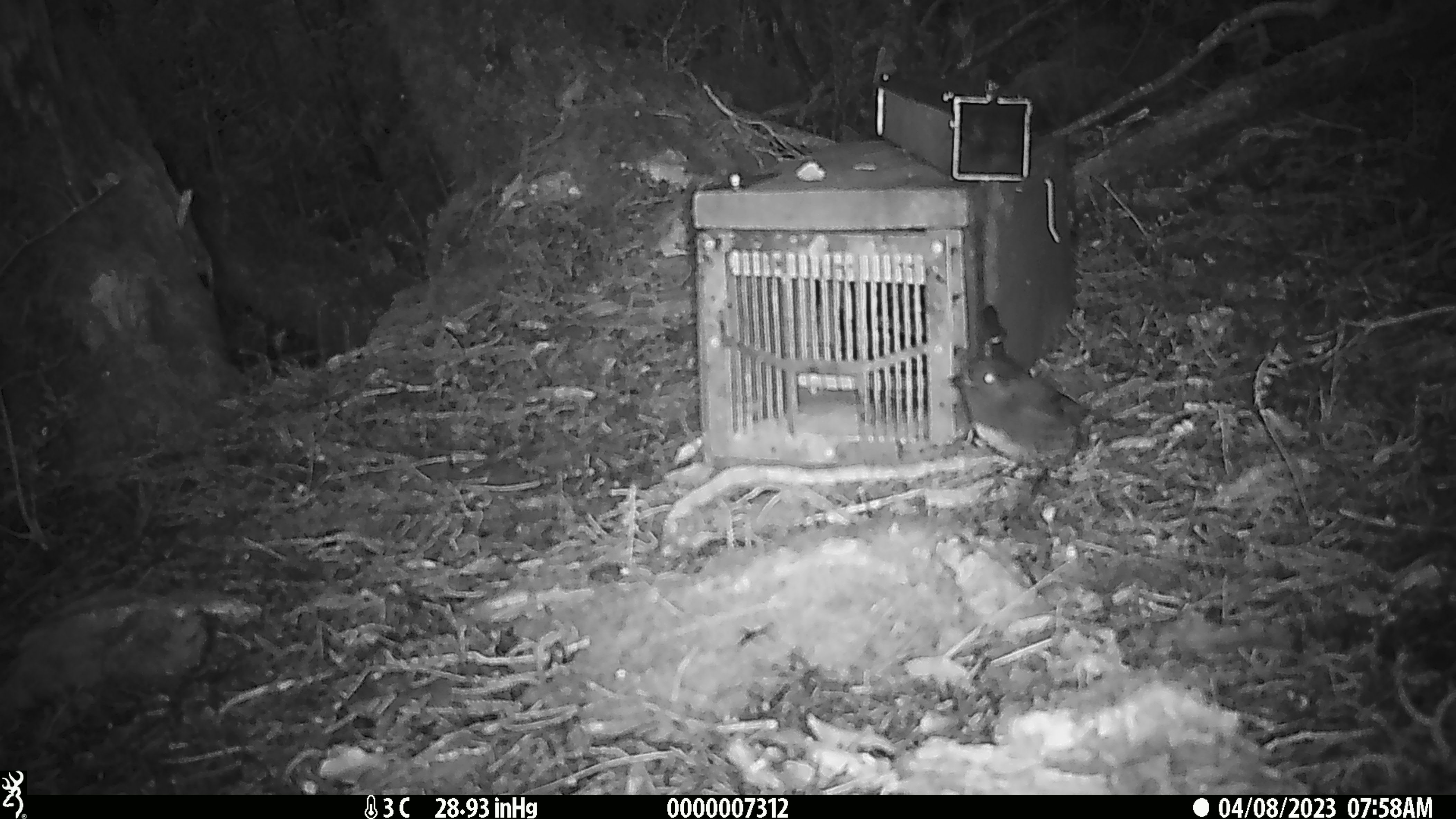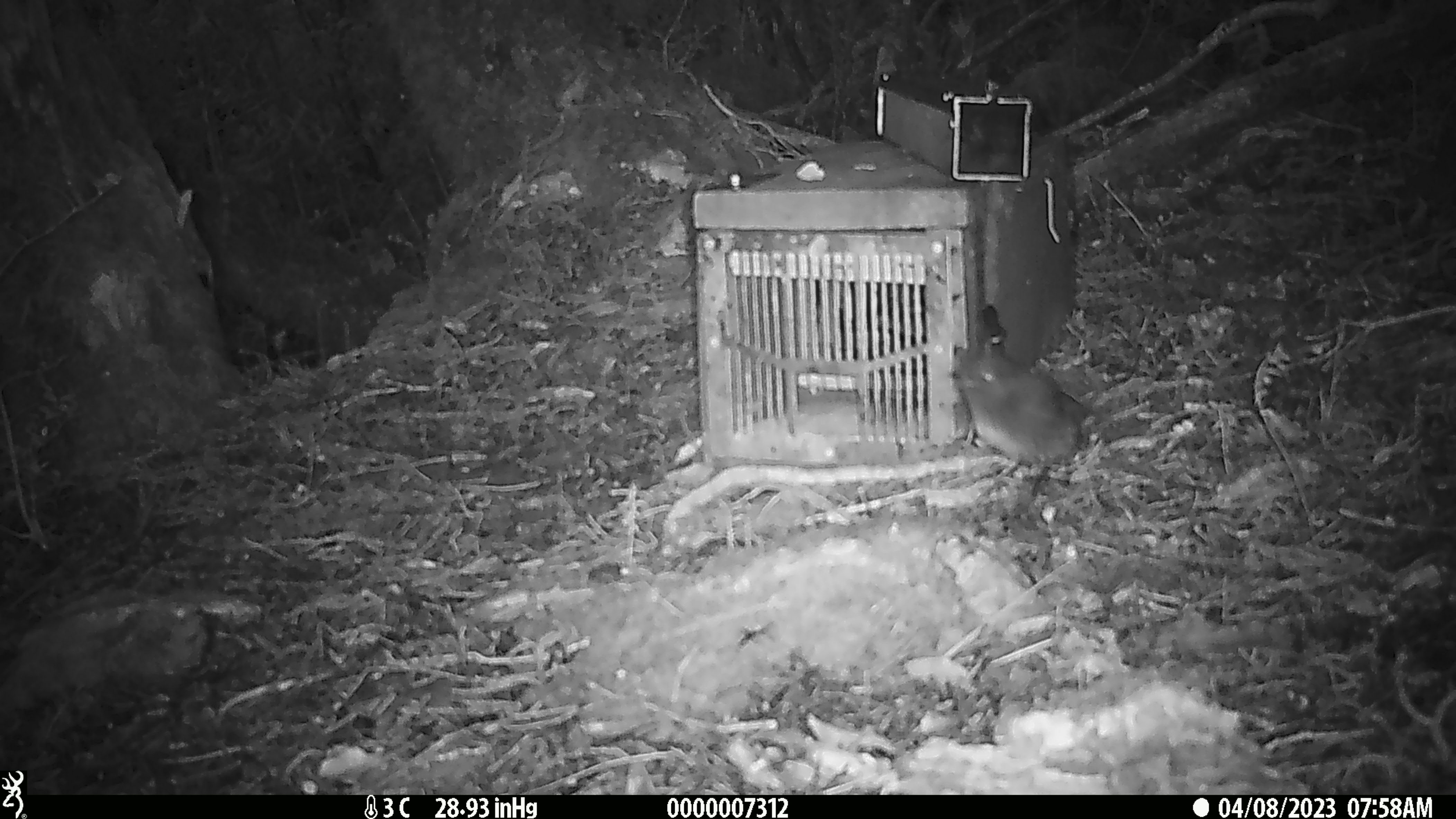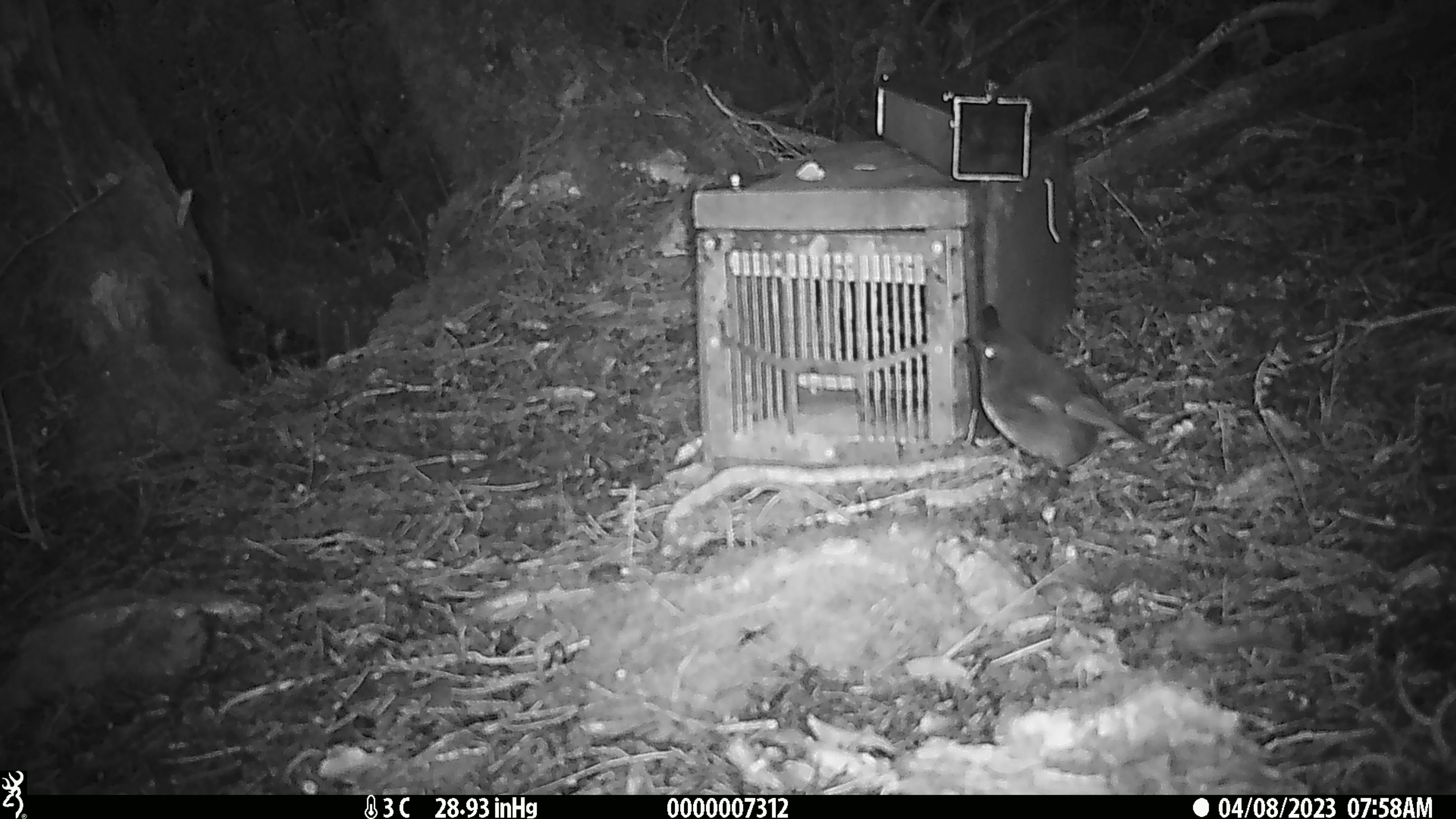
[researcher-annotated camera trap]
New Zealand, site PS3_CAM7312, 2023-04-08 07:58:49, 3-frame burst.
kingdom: Animalia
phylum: Chordata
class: Aves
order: Passeriformes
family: Petroicidae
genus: Petroica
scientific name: Petroica australis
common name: new zealand robin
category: robin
Robin (new zealand robin) (Petroica australis).